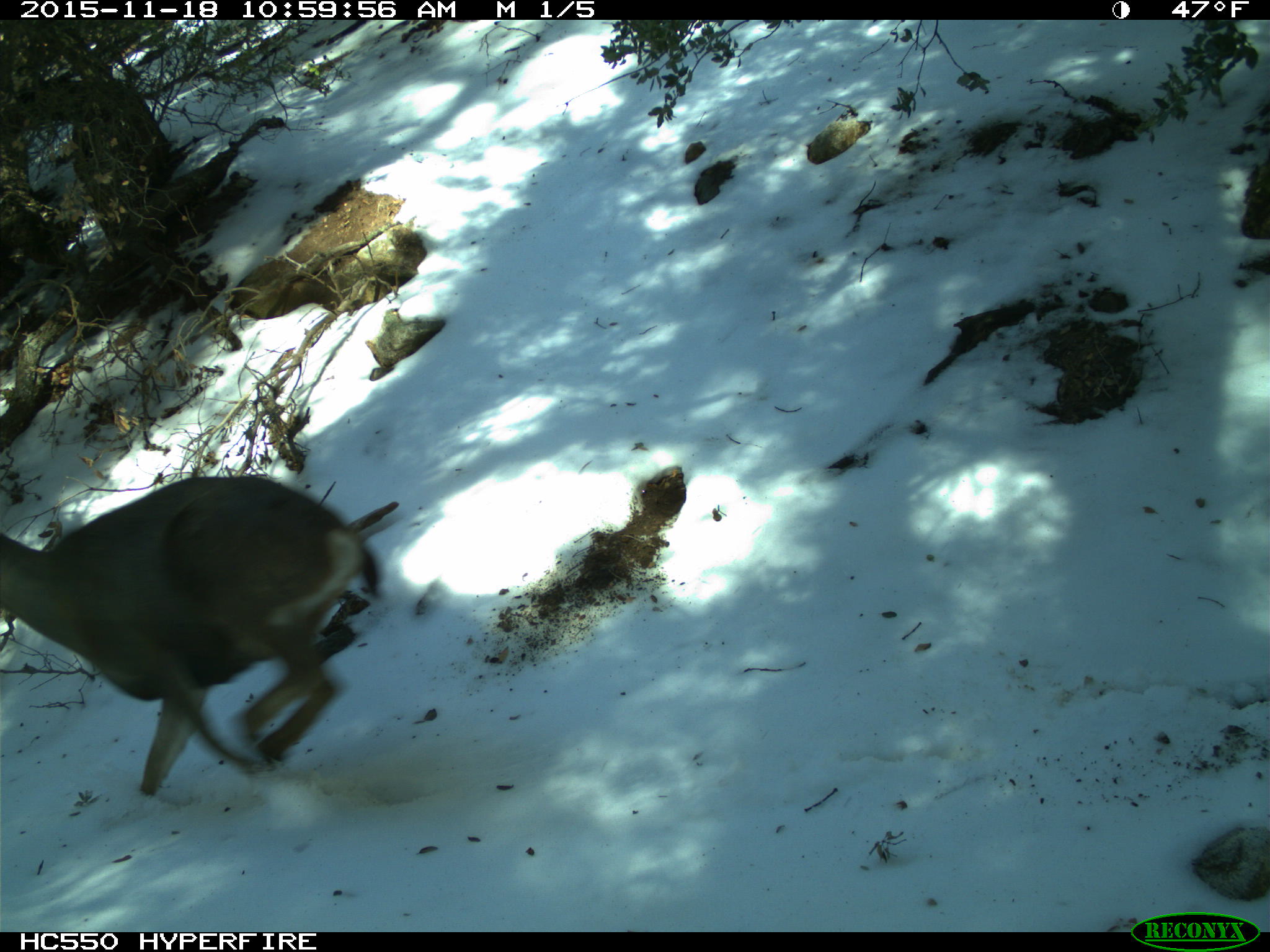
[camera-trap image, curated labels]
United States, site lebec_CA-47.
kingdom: Animalia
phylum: Chordata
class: Mammalia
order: Artiodactyla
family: Cervidae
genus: Odocoileus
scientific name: Odocoileus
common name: deer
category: unidentified deer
Unidentified deer (deer) (Odocoileus).